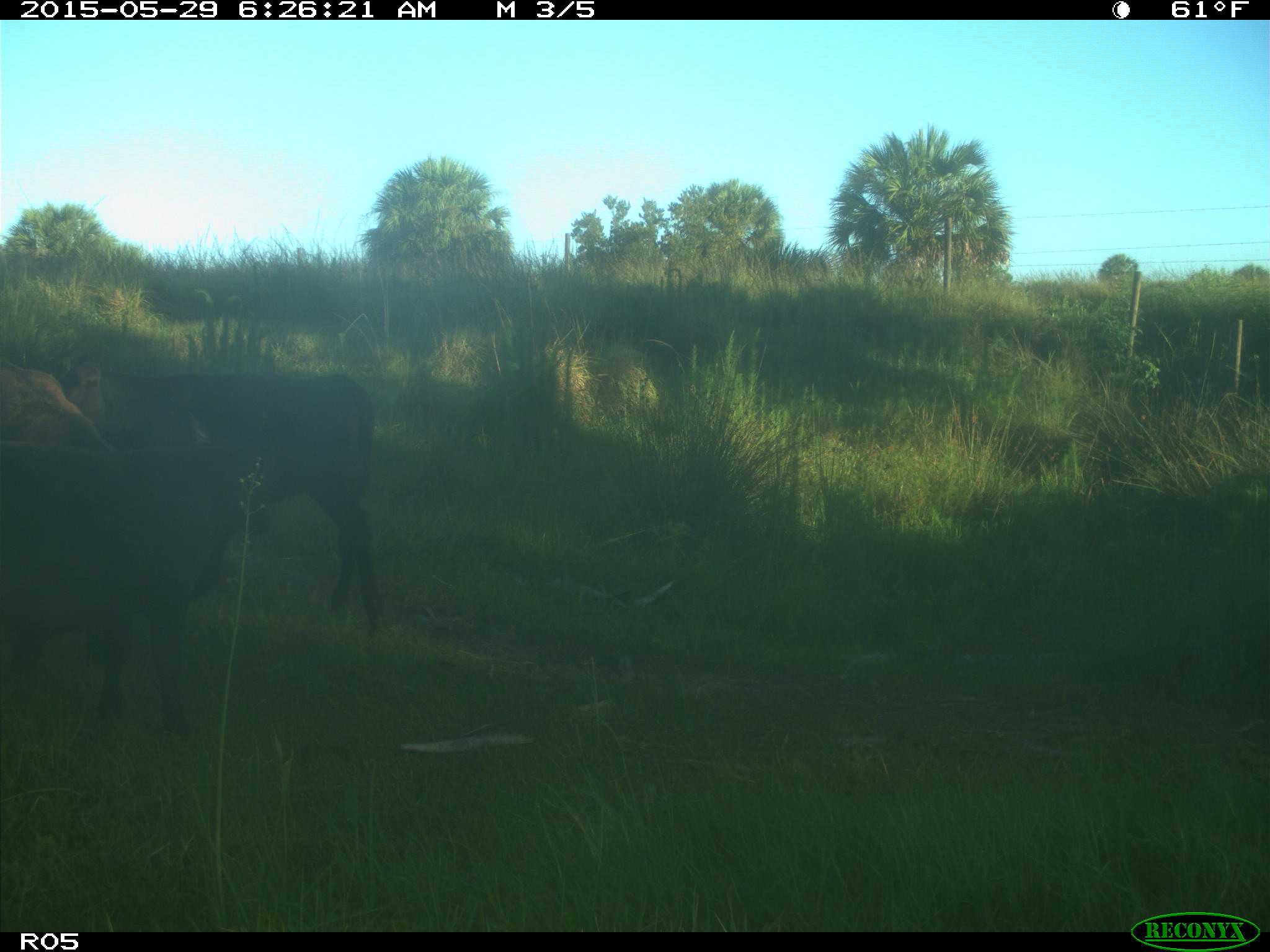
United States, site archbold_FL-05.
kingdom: Animalia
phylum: Chordata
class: Mammalia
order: Artiodactyla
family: Bovidae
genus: Bos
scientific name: Bos taurus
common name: domestic cow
Bos taurus (domestic cow).